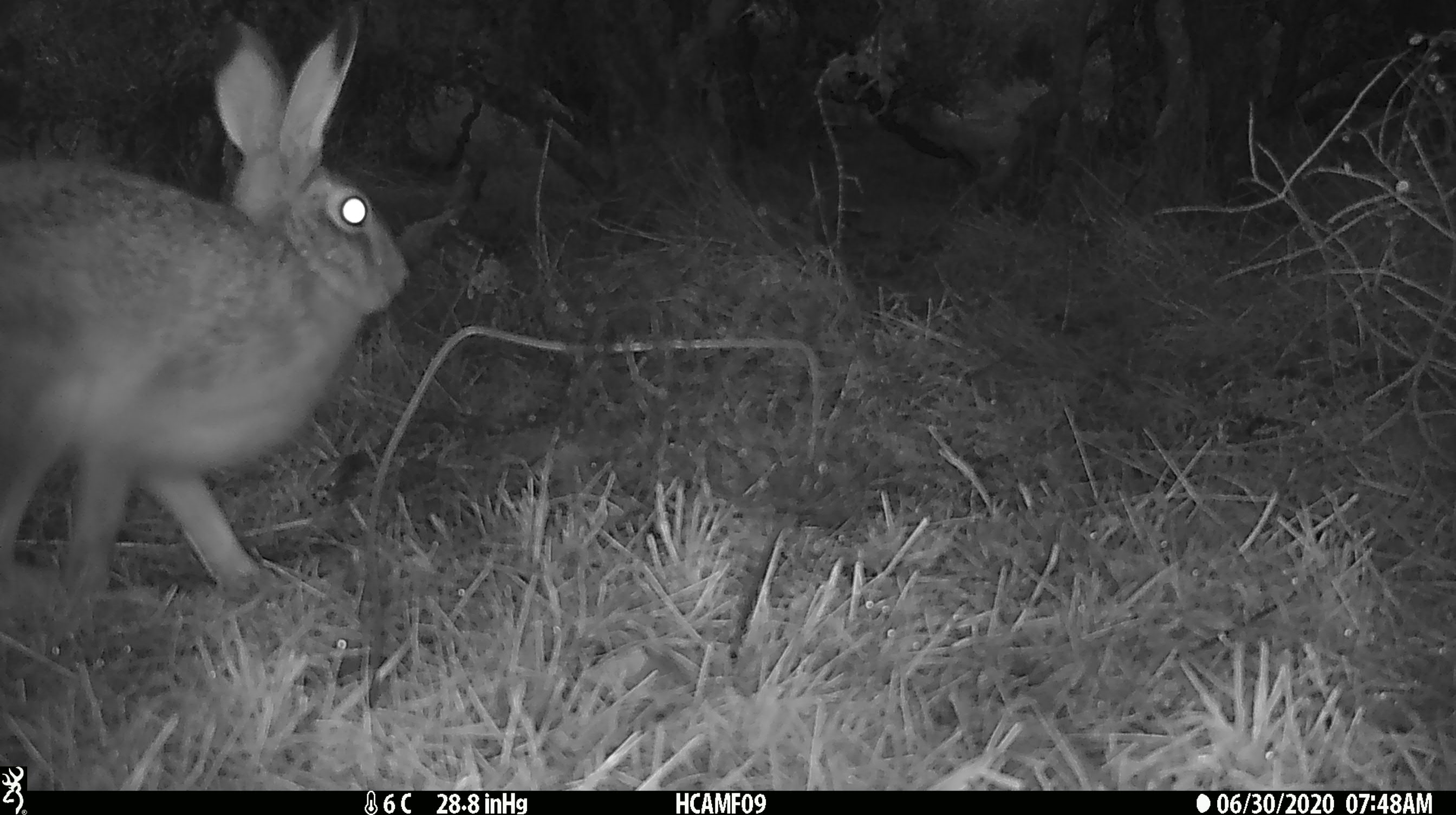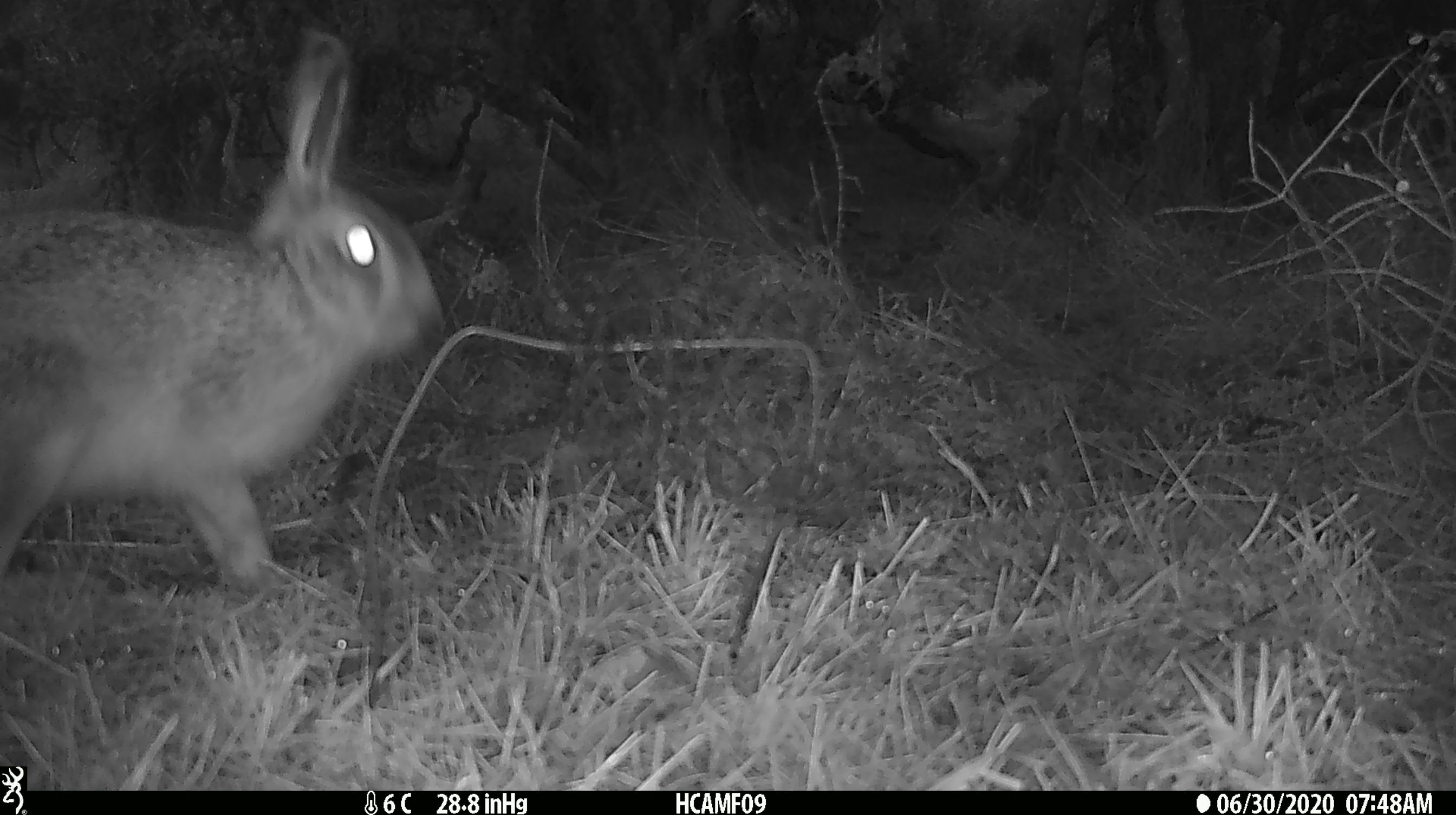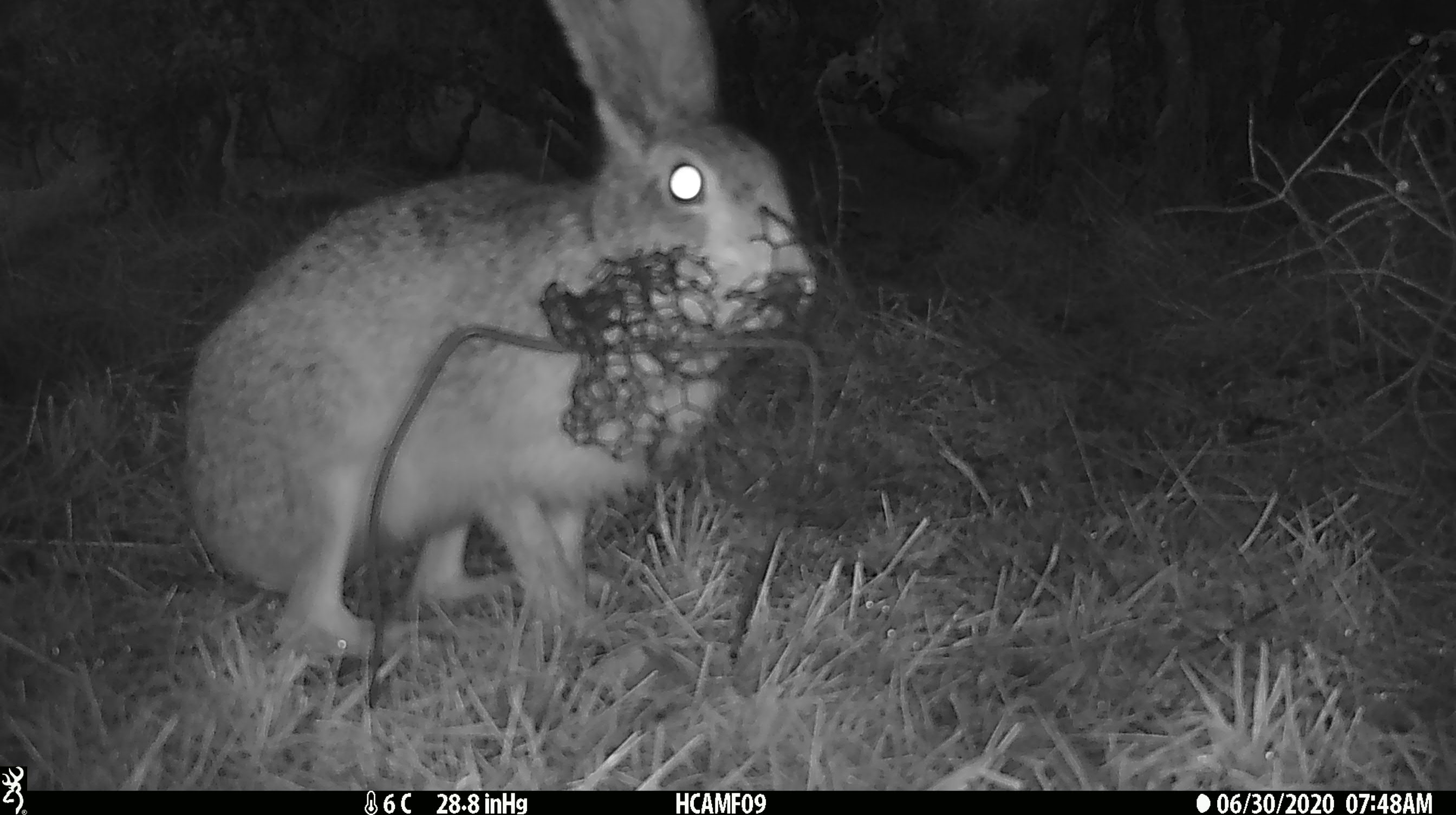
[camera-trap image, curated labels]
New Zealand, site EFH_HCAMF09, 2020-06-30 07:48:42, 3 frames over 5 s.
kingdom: Animalia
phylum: Chordata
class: Mammalia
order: Lagomorpha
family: Leporidae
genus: Lepus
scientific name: Lepus europaeus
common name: brown hare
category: hare